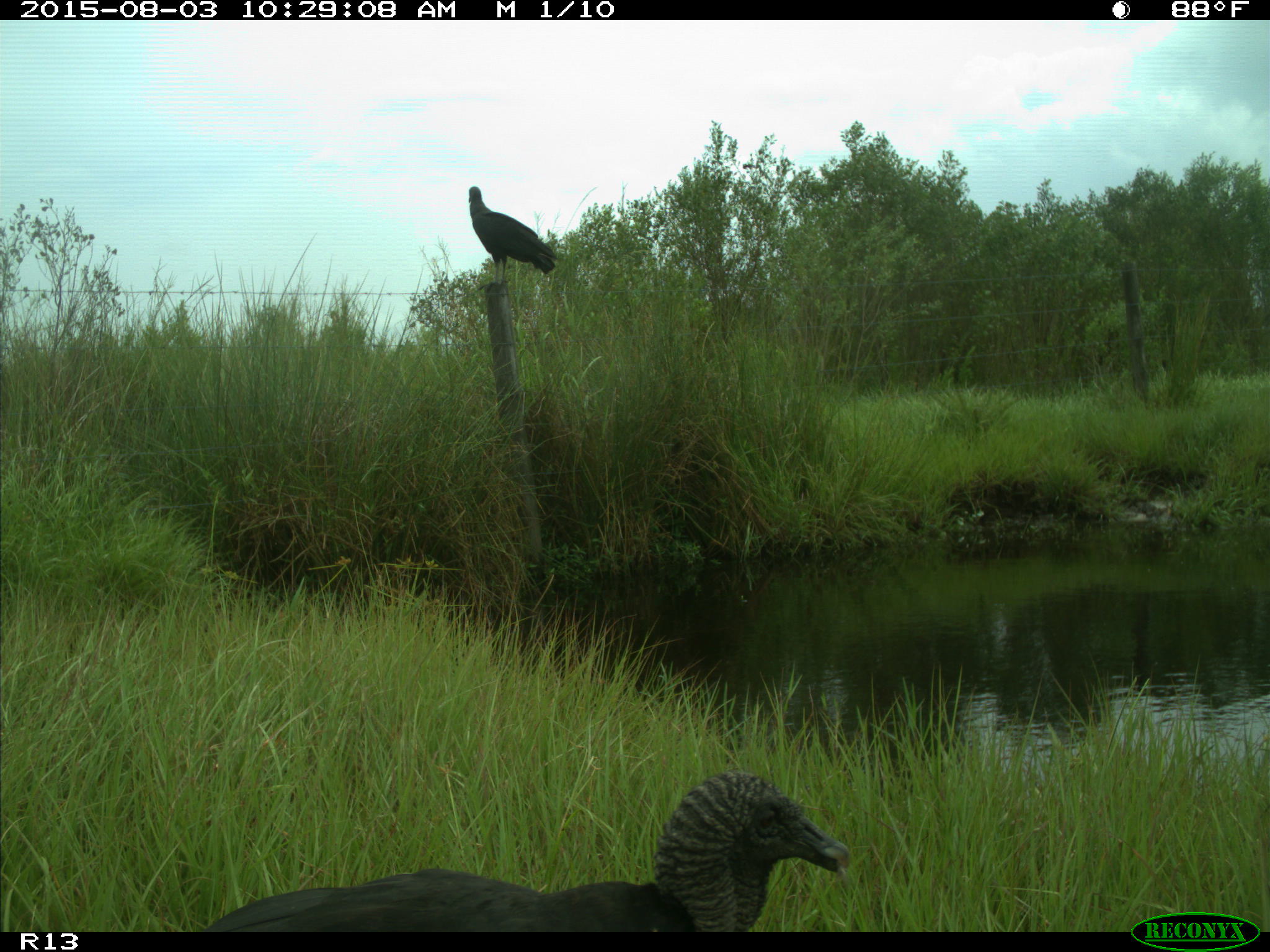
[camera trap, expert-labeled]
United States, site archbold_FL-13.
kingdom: Animalia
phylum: Chordata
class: Aves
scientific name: Aves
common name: birds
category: unidentified bird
Unidentified bird (birds) (Aves).